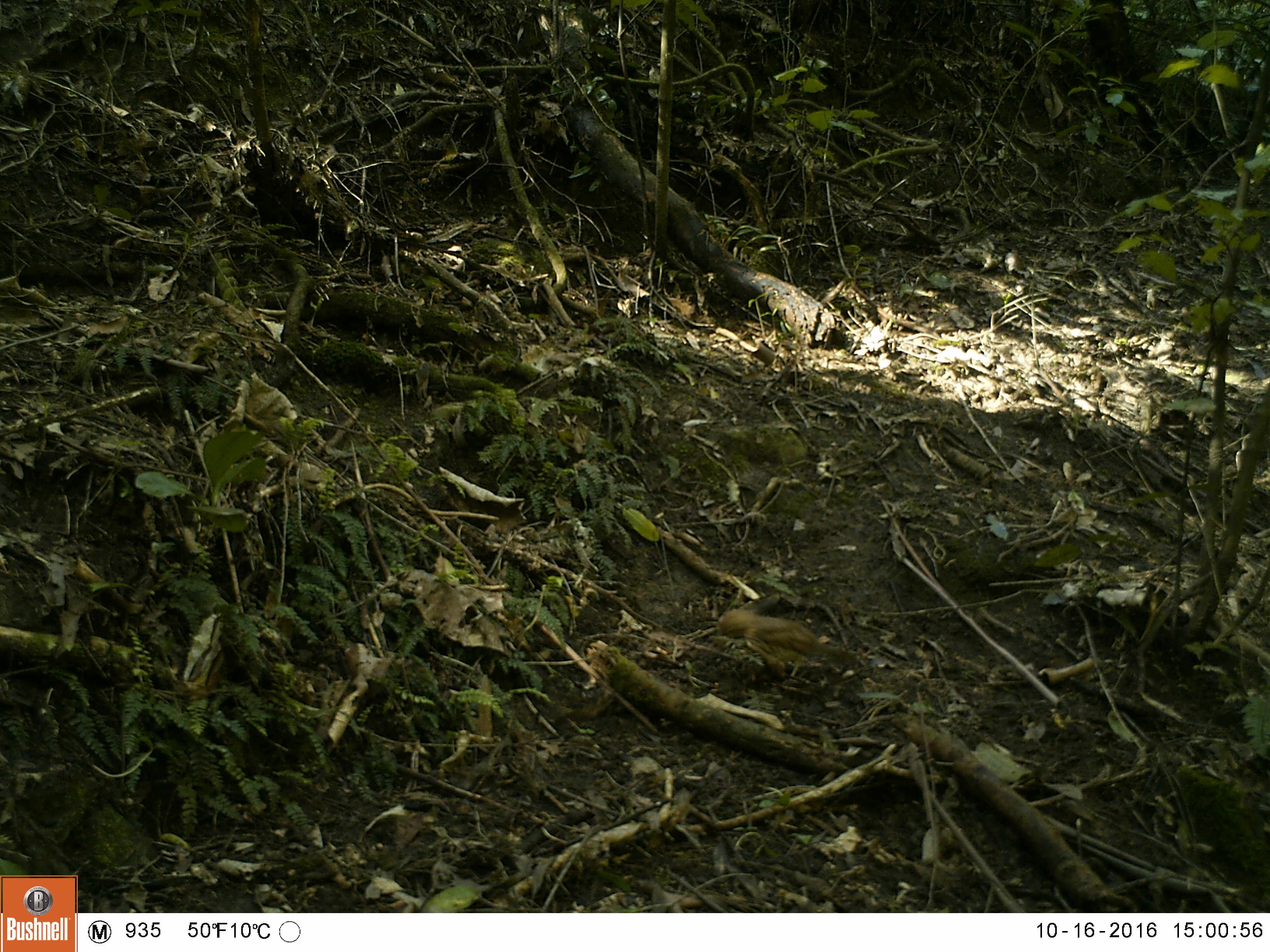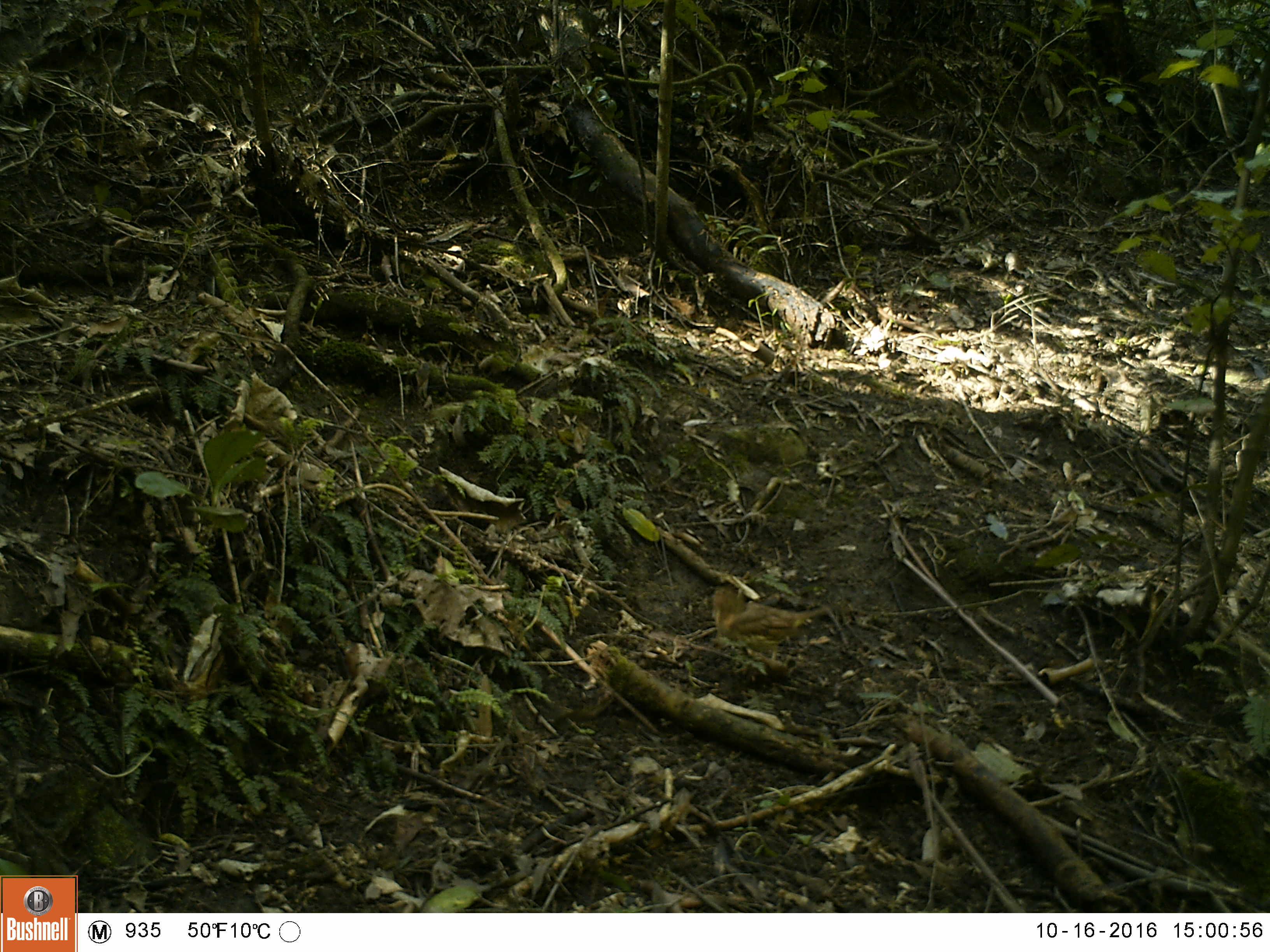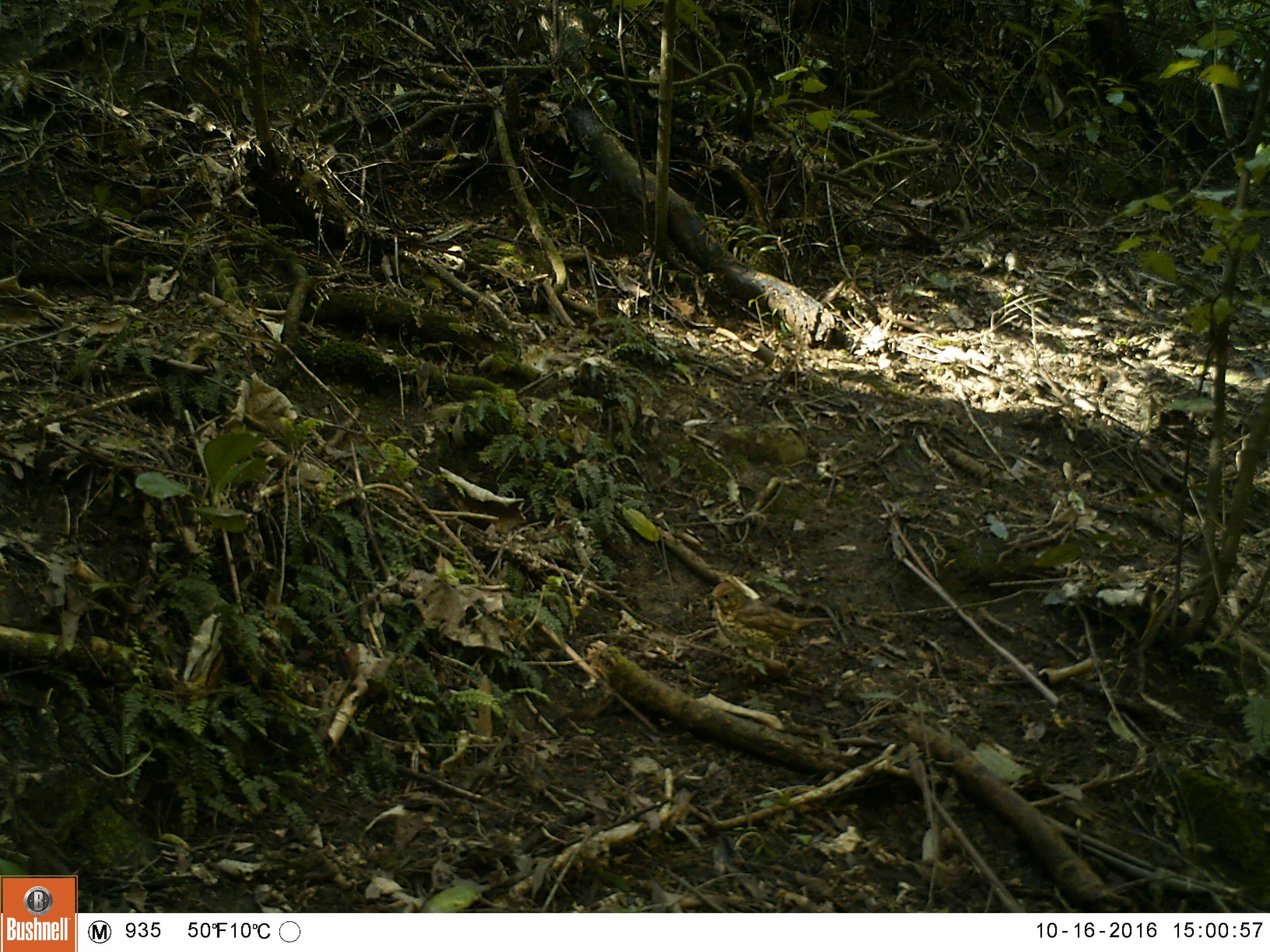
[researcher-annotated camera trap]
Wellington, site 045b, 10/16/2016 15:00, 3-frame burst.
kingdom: Animalia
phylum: Chordata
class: Aves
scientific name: Aves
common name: bird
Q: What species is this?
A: Bird (Aves).